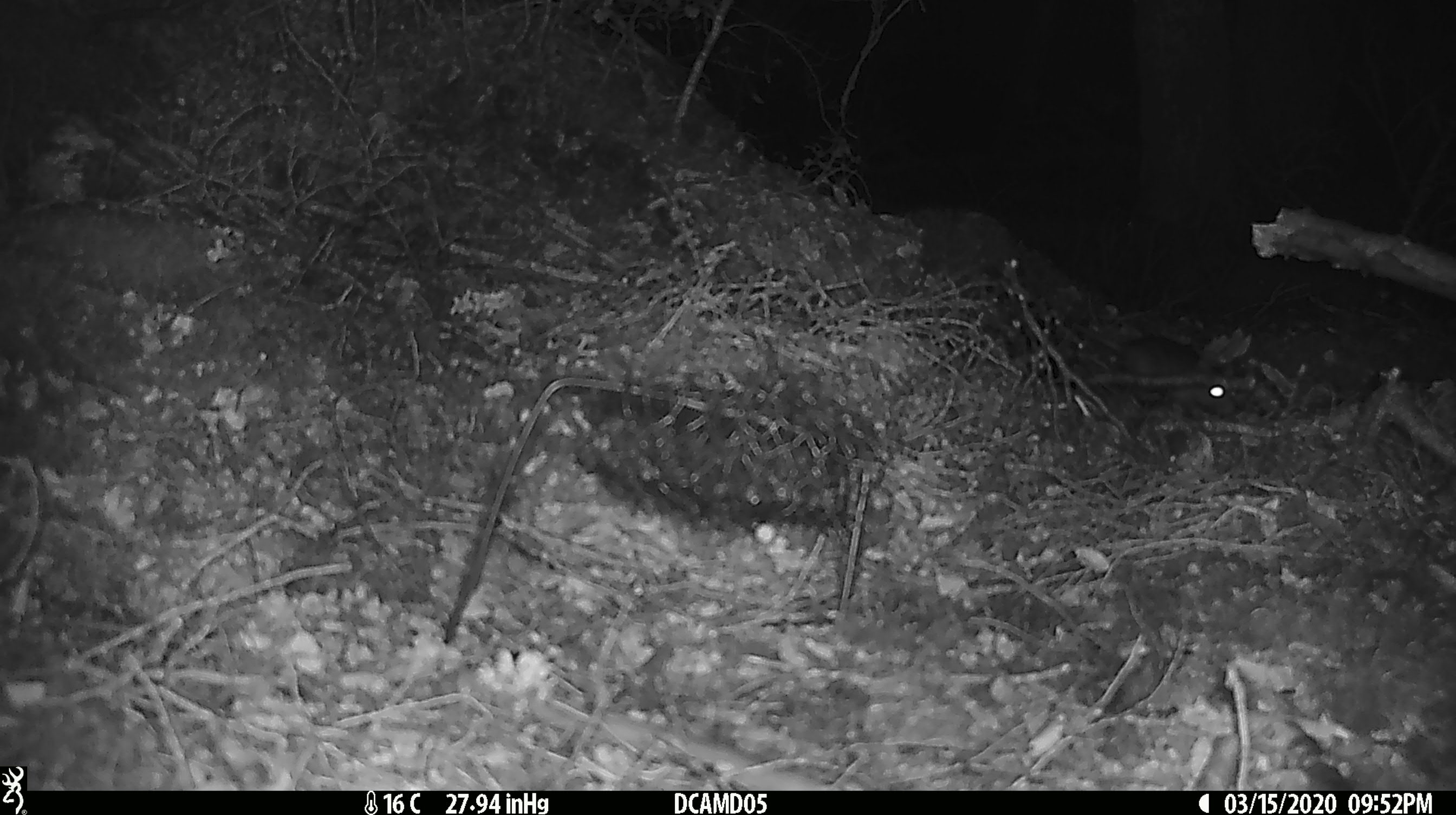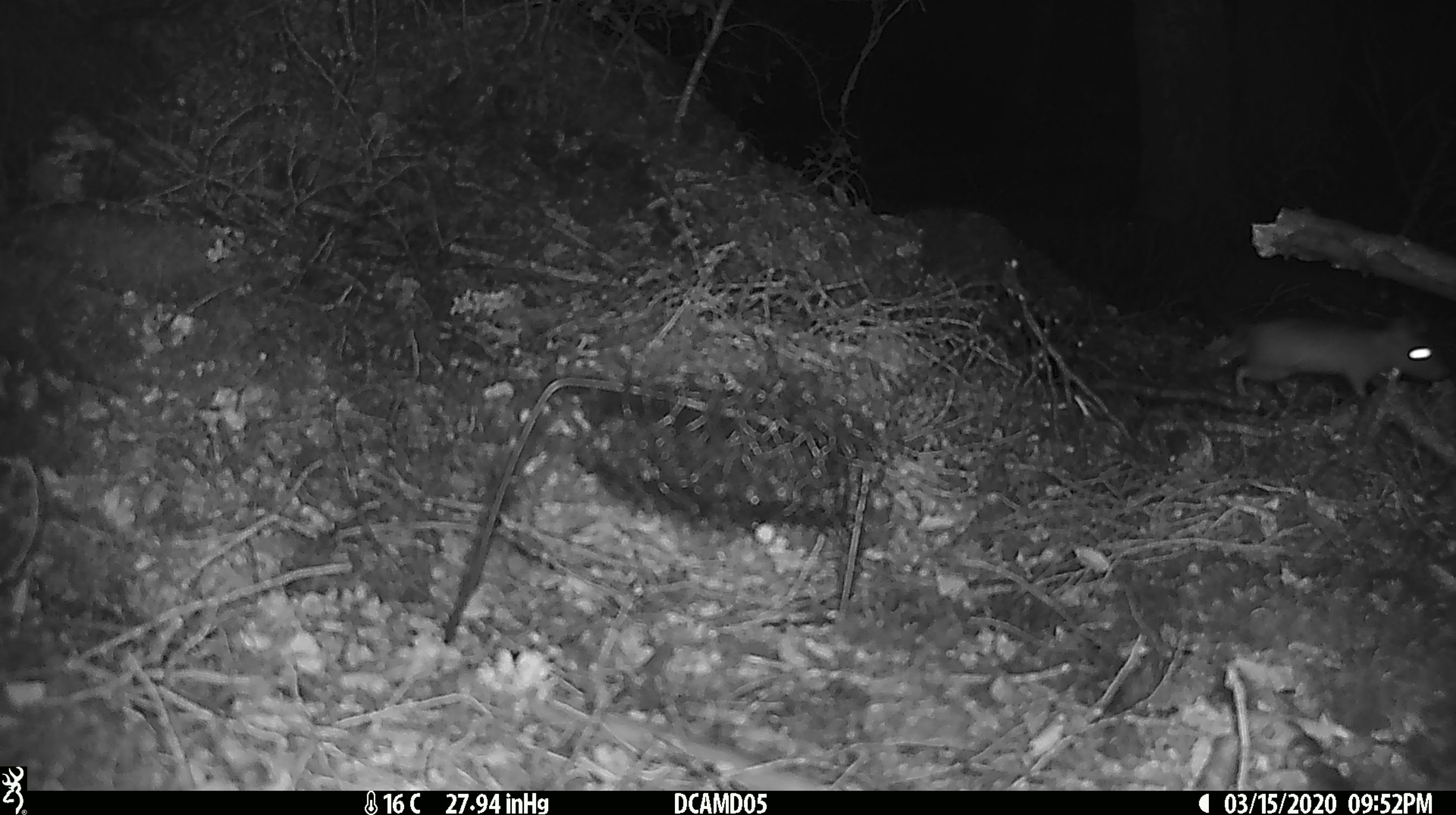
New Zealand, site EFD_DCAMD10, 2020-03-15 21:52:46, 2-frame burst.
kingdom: Animalia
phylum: Chordata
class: Mammalia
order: Rodentia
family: Muridae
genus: Rattus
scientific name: Rattus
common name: rat